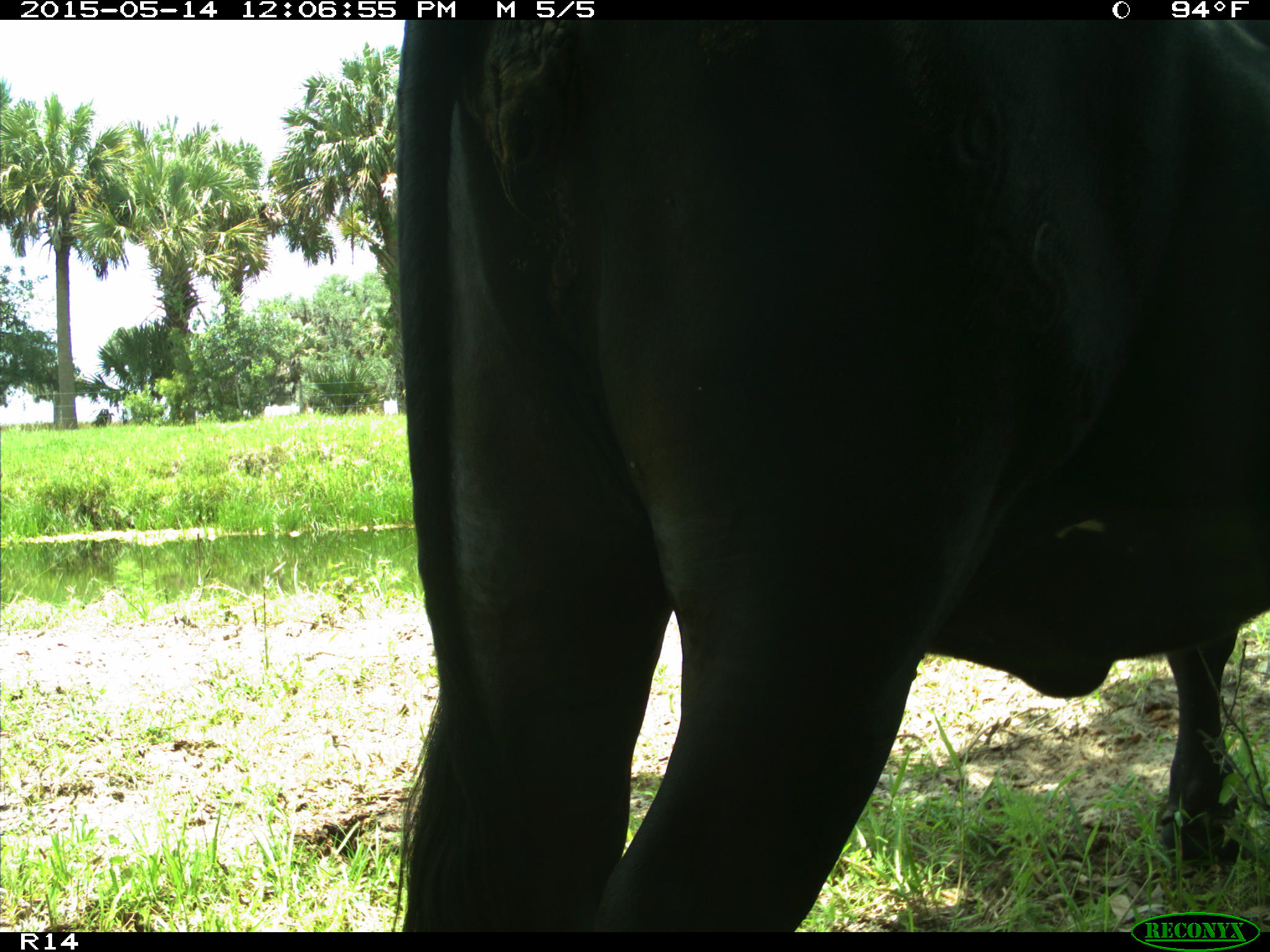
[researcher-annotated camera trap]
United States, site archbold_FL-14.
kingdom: Animalia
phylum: Chordata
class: Mammalia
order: Artiodactyla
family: Bovidae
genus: Bos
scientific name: Bos taurus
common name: domestic cow